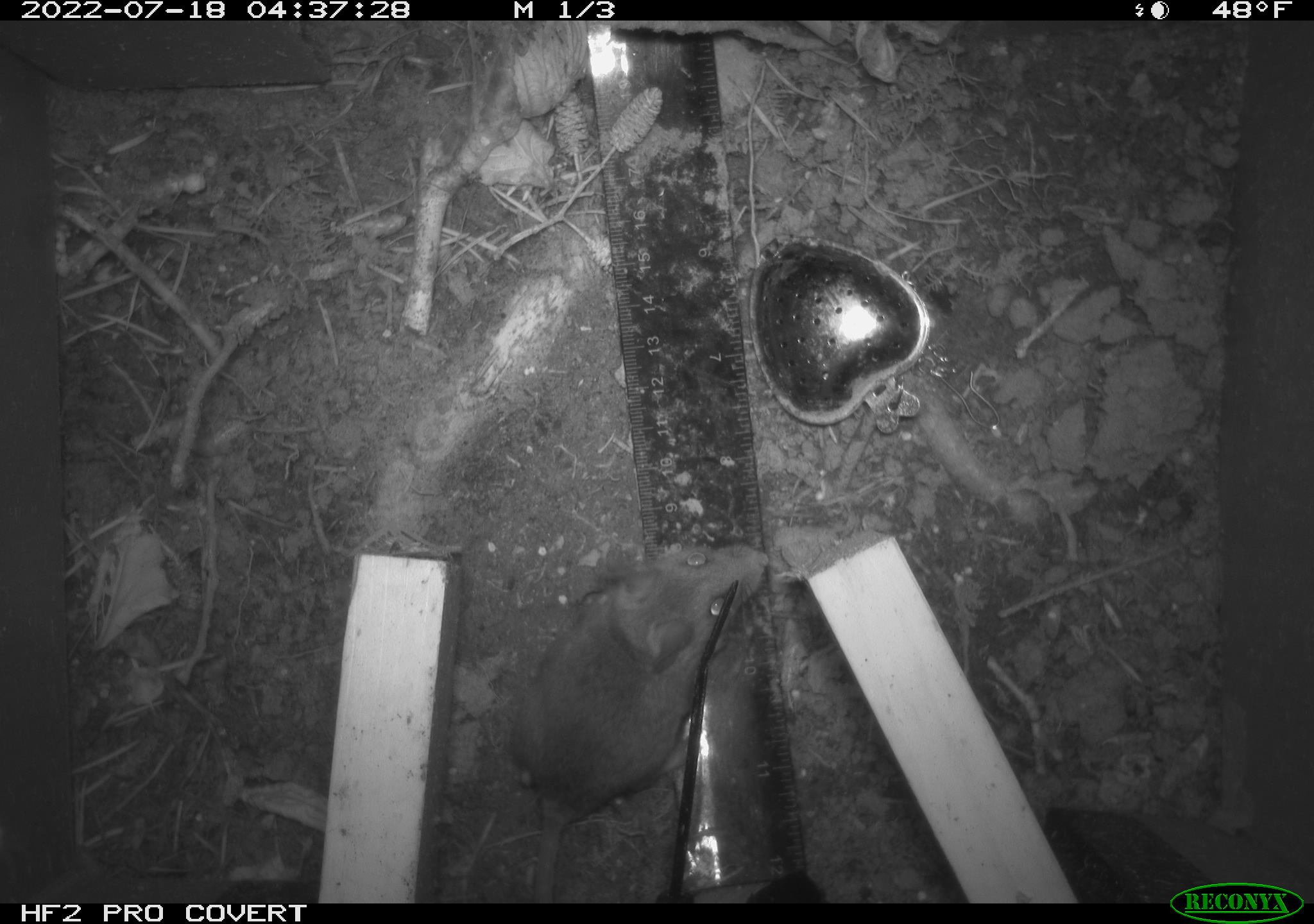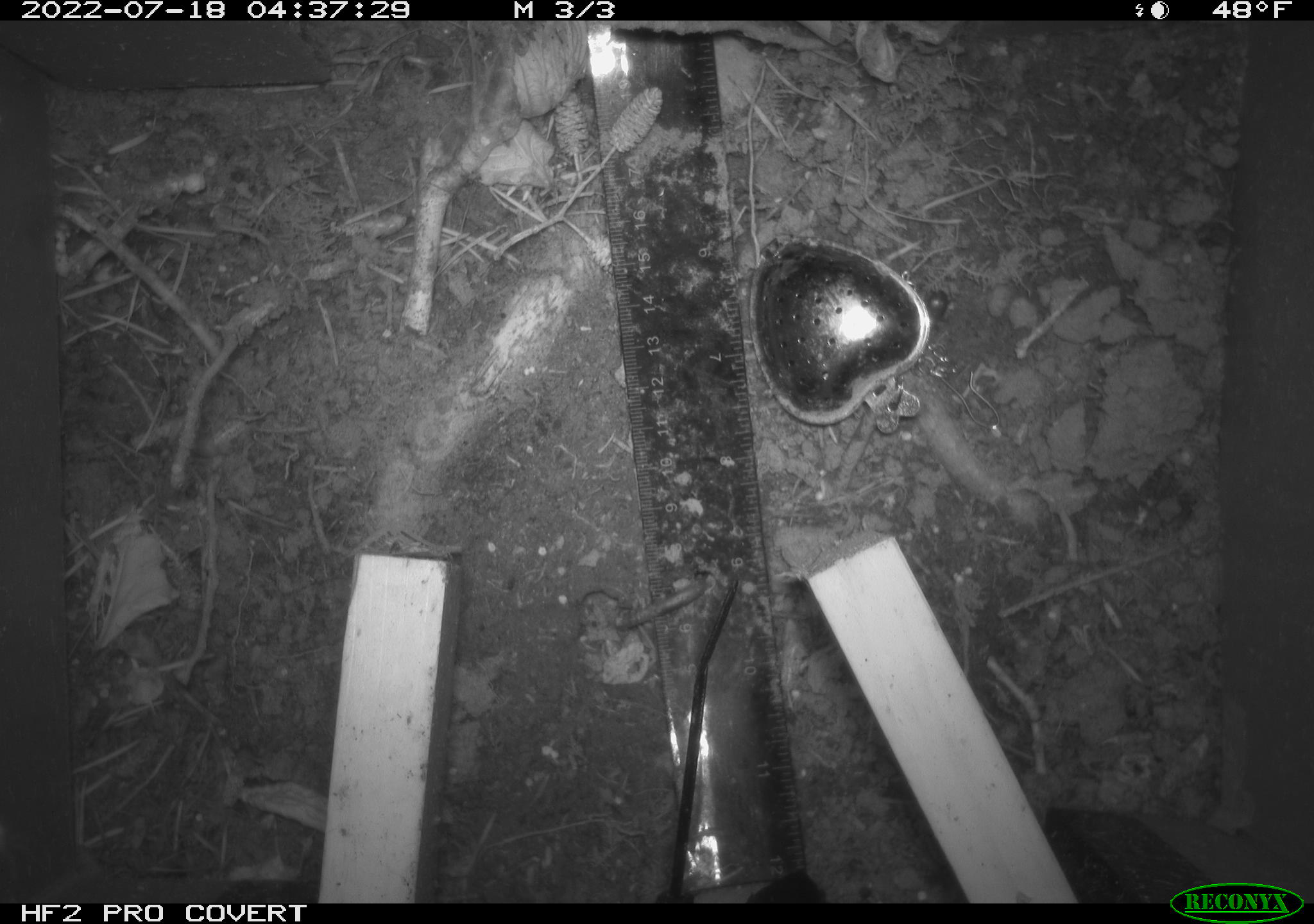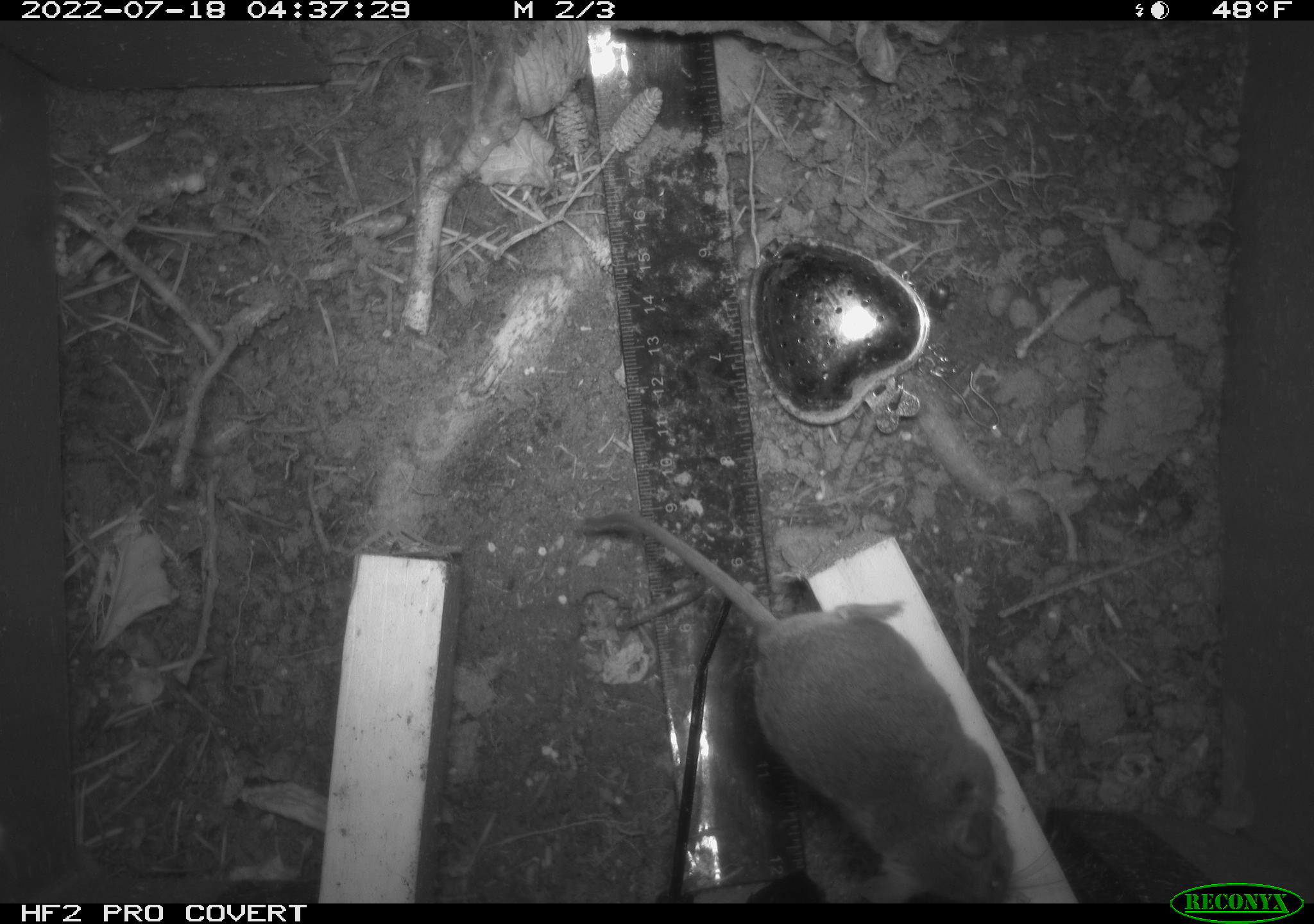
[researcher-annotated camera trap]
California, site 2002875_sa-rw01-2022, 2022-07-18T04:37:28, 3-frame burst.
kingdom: Animalia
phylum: Chordata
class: Mammalia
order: Rodentia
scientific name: Rodentia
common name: mouse species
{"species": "mouse species (Rodentia)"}